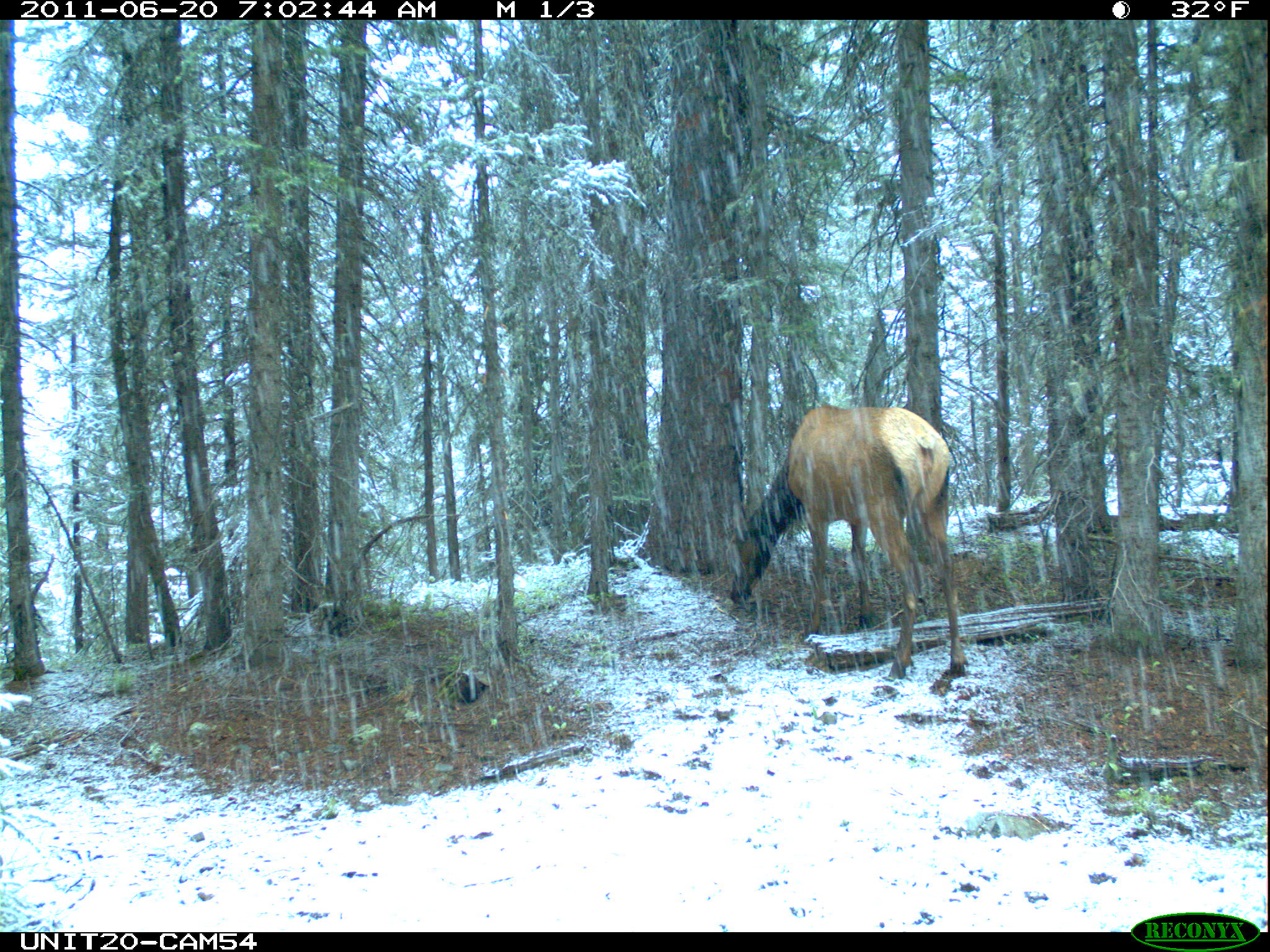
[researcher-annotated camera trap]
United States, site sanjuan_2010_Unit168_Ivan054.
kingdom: Animalia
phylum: Chordata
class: Mammalia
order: Artiodactyla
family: Cervidae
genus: Cervus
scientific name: Cervus elaphus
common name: red deer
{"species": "Cervus elaphus (red deer)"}